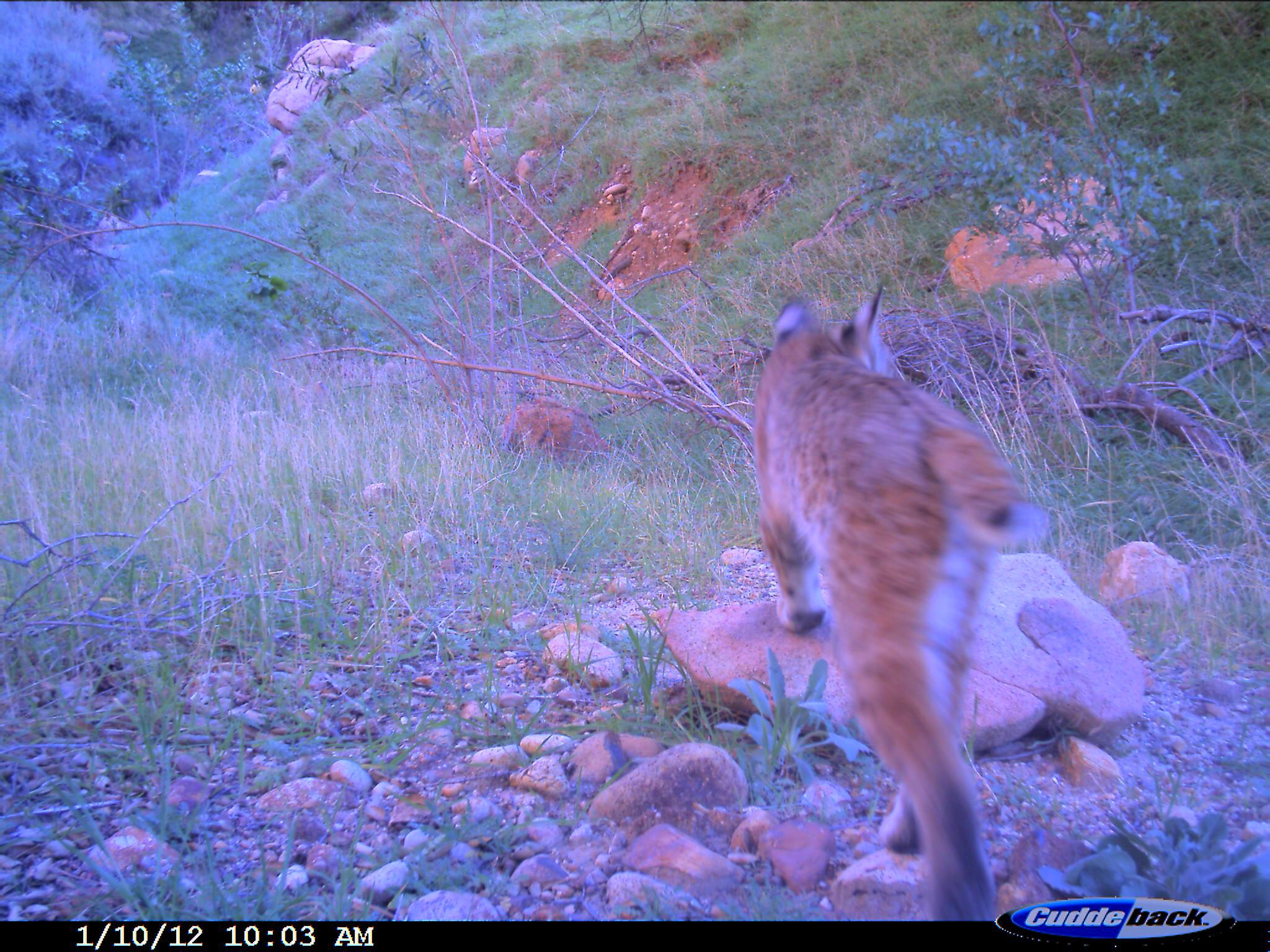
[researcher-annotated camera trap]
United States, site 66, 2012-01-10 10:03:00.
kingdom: Animalia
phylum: Chordata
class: Mammalia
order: Carnivora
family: Felidae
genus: Lynx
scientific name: Lynx rufus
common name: bobcat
Bobcat (Lynx rufus).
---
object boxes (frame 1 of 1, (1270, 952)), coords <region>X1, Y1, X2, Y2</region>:
bobcat: <region>751, 283, 1044, 921</region>